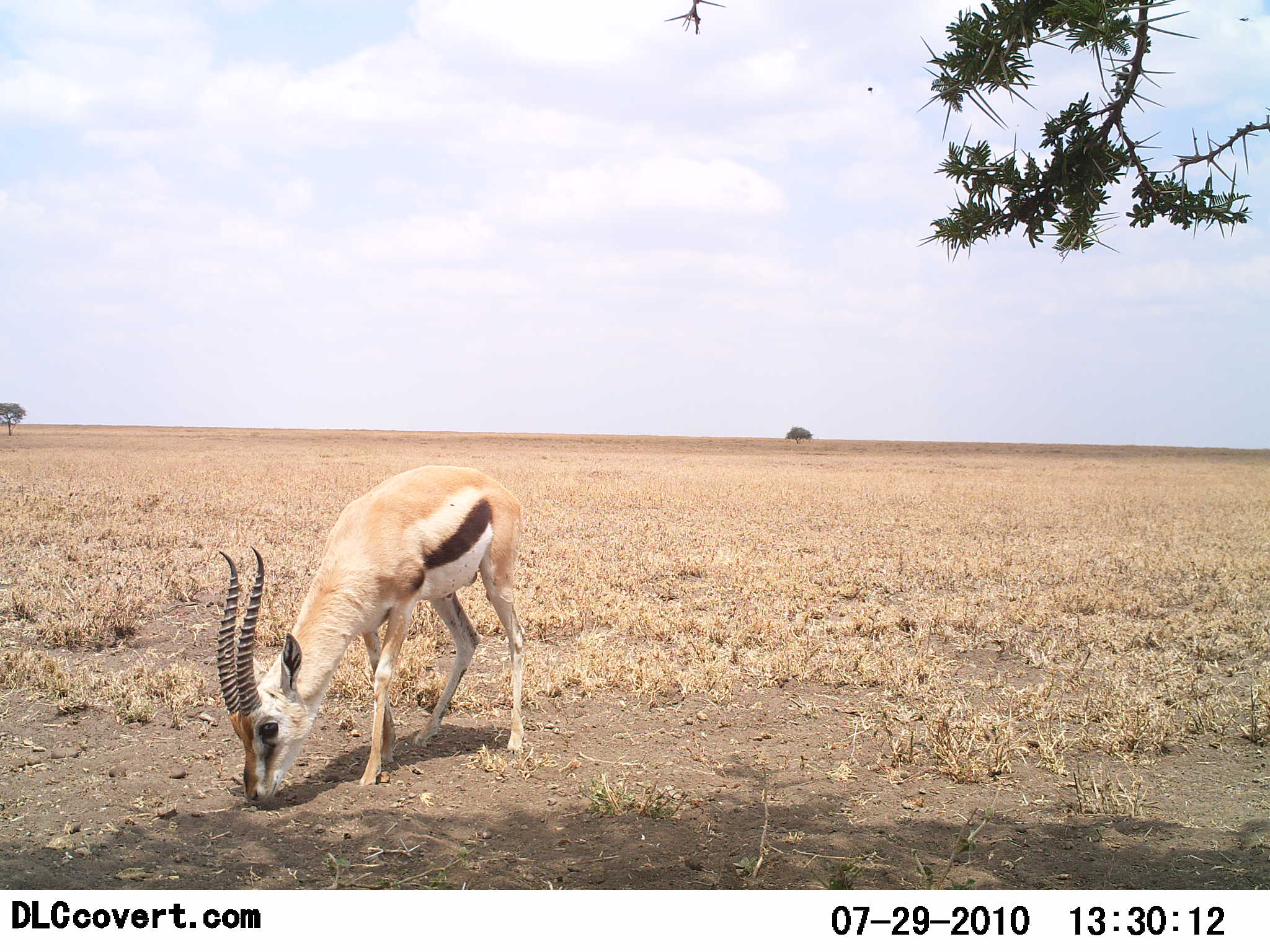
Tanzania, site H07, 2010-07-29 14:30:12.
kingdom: Animalia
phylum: Chordata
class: Mammalia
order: Artiodactyla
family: Bovidae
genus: Eudorcas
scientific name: Eudorcas thomsonii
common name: thomson's gazelle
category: gazellethomsons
Gazellethomsons (thomson's gazelle) (Eudorcas thomsonii), count 1. Behavior (volunteer vote fractions): standing 38%, resting 0%, moving 0%, interacting 8%. Young present (vote fraction): 0%. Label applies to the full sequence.